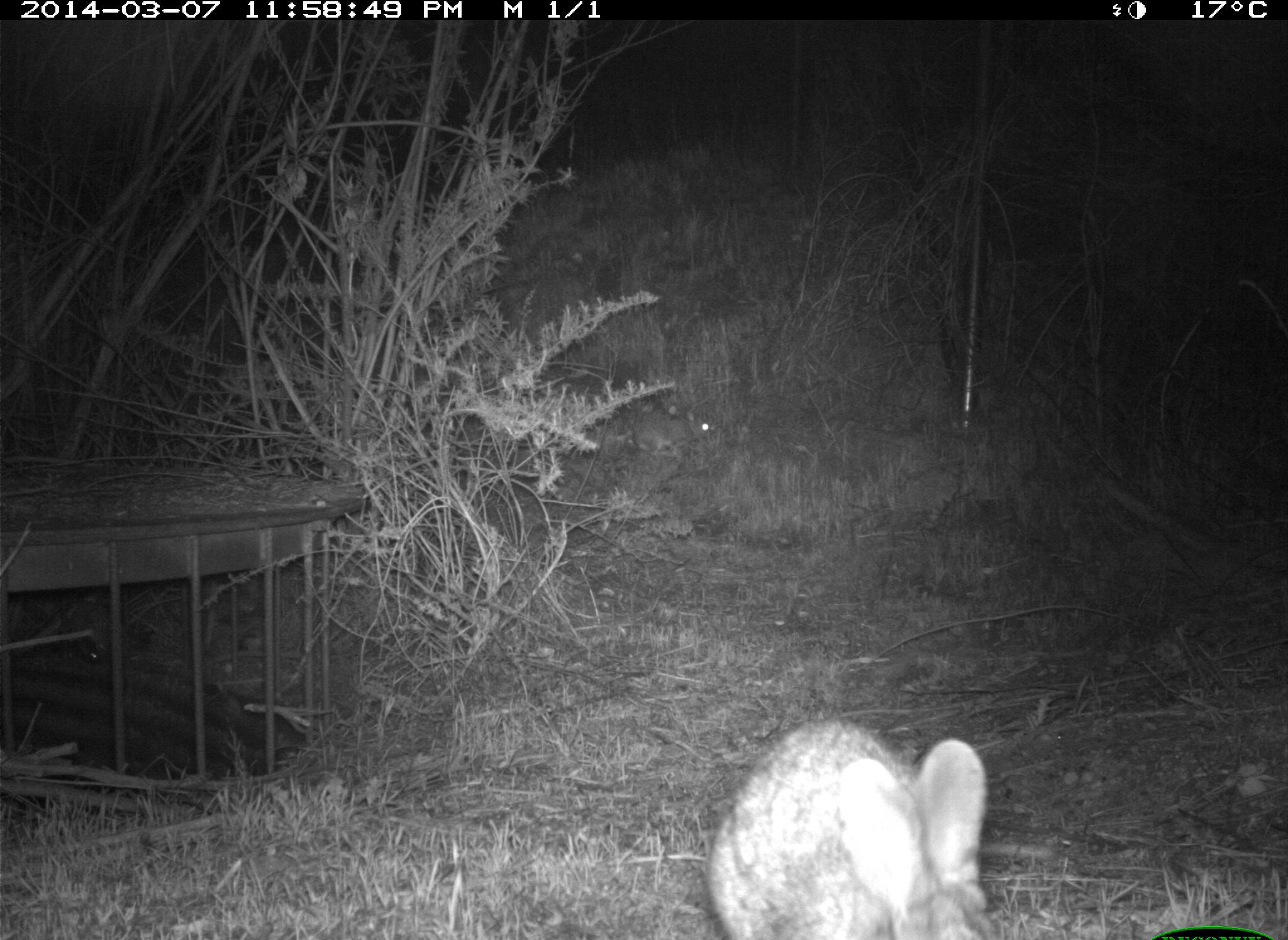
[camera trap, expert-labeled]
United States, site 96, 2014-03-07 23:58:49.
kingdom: Animalia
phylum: Chordata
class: Mammalia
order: Lagomorpha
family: Leporidae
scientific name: Leporidae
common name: rabbits and hares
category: rabbit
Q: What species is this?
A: Rabbit (rabbits and hares) (Leporidae).